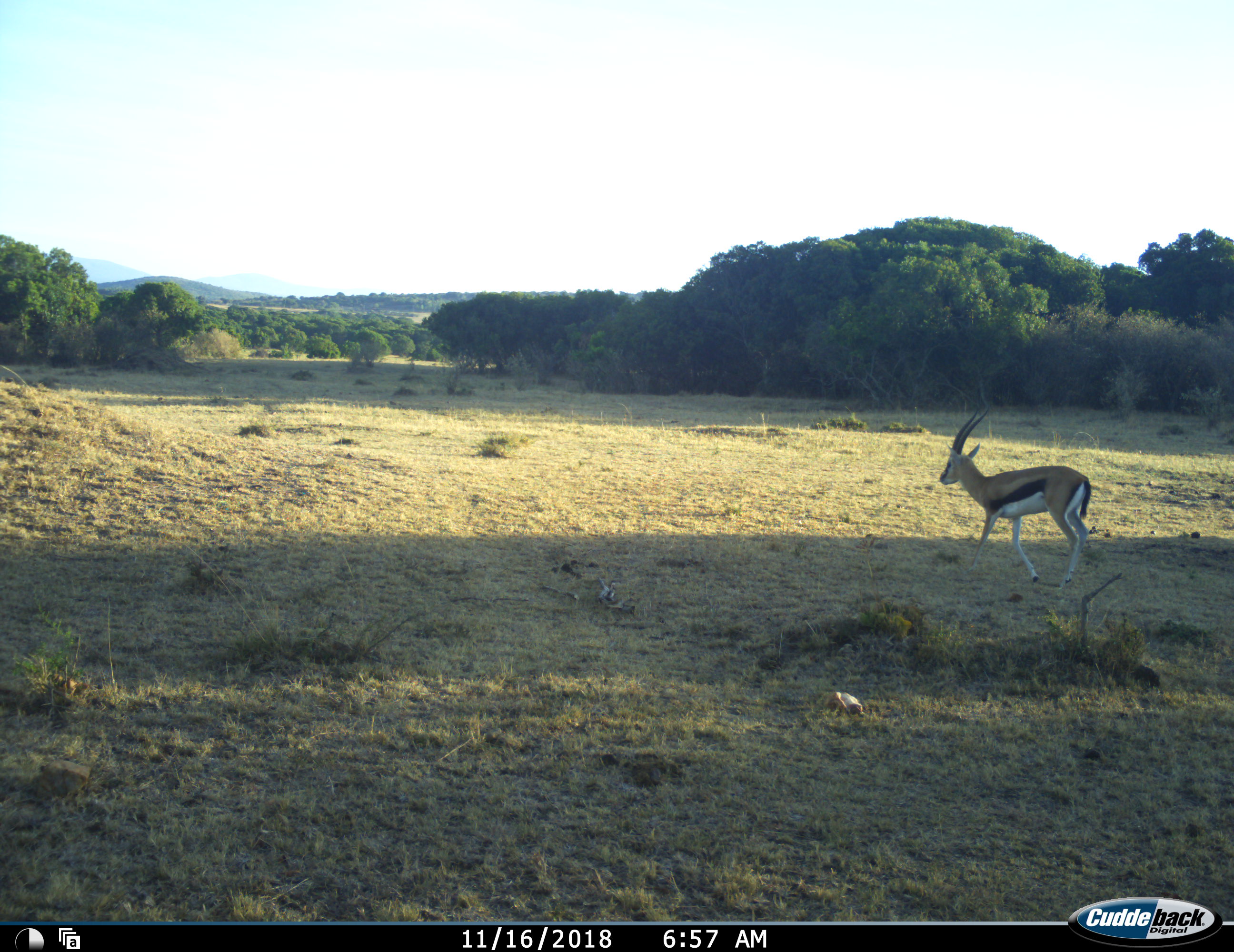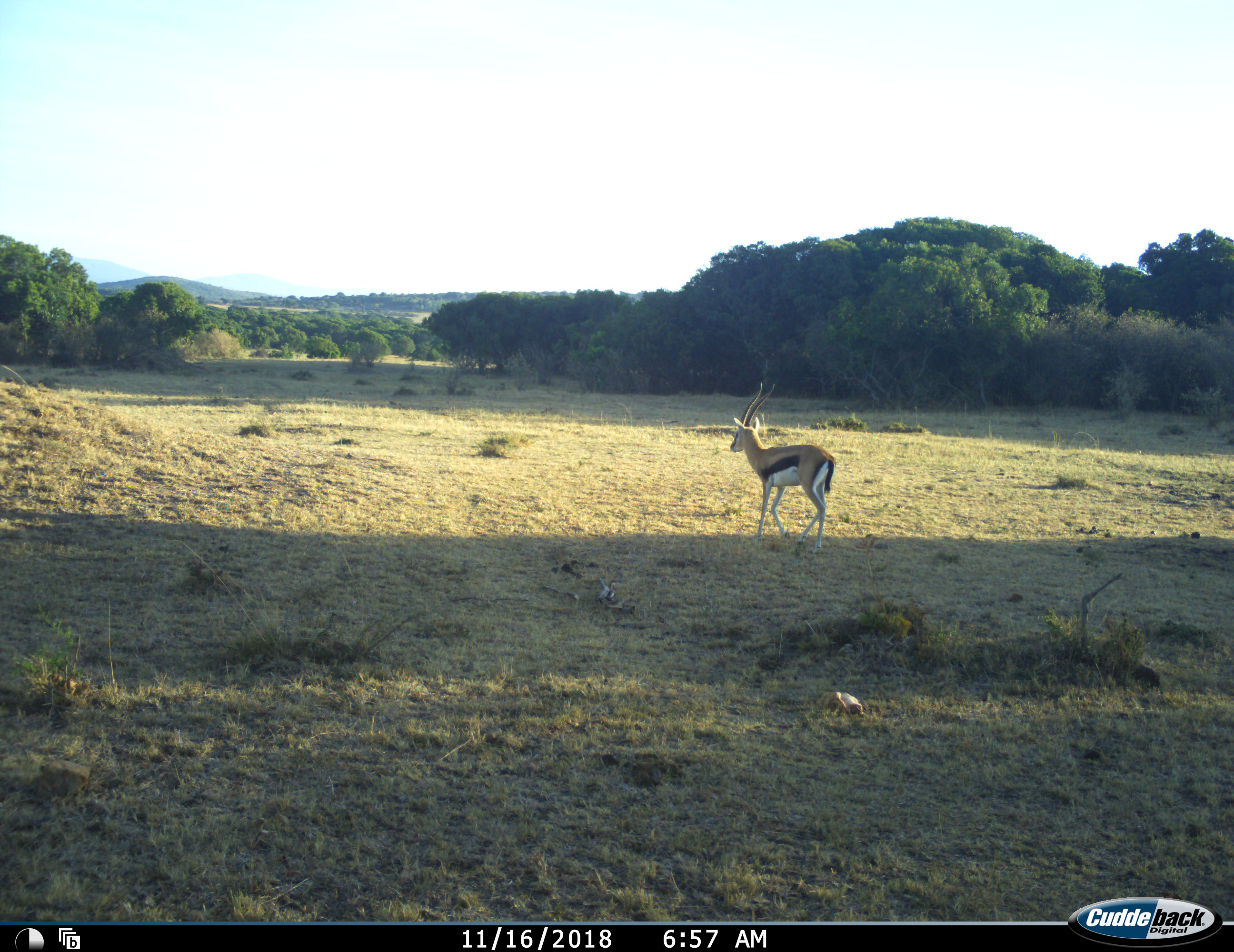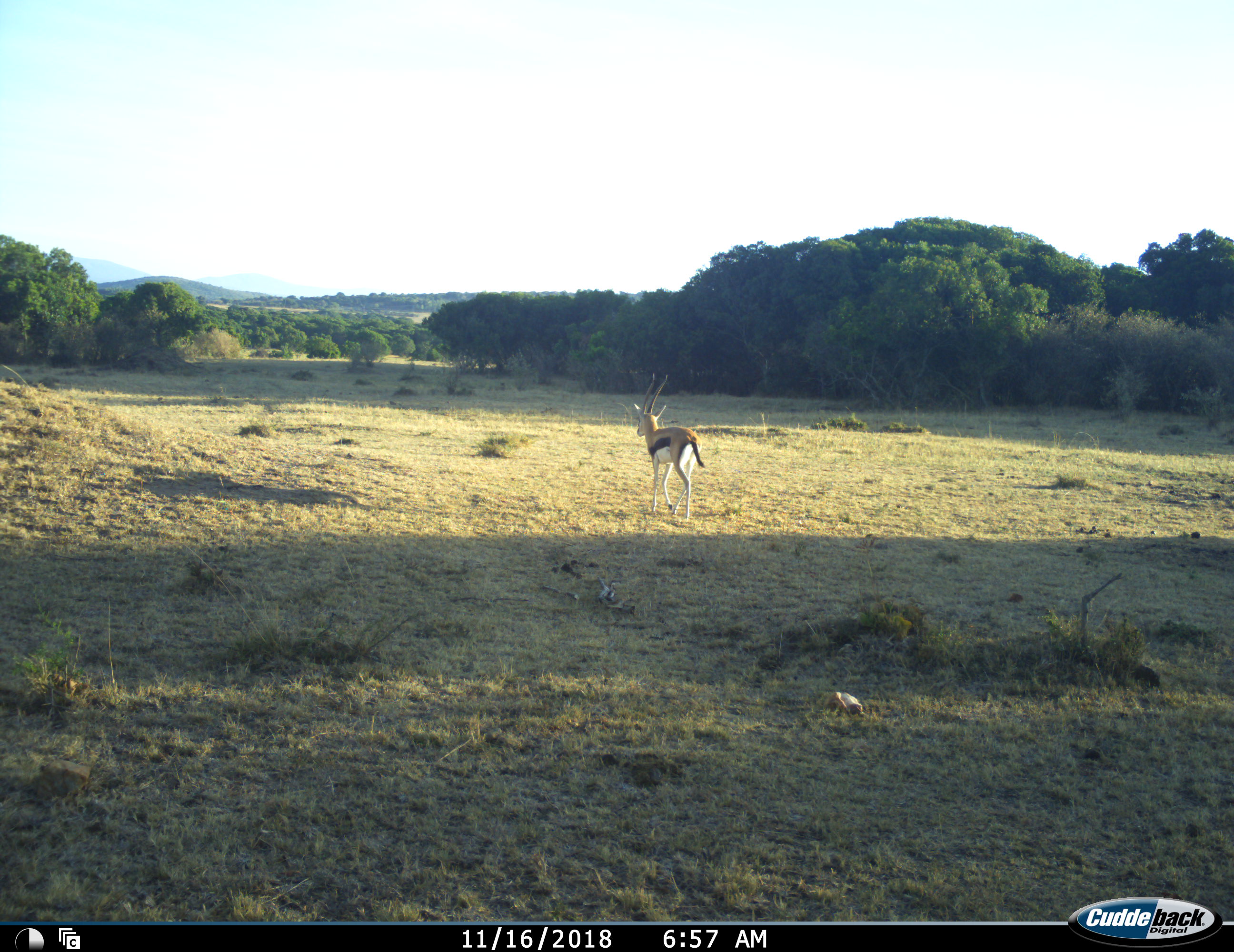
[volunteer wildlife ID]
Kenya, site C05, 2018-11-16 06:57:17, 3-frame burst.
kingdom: Animalia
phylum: Chordata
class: Mammalia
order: Artiodactyla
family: Bovidae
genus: Eudorcas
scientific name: Eudorcas thomsonii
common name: thomson's gazelle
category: gazellethomsons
Gazellethomsons (thomson's gazelle) (Eudorcas thomsonii), count 1. Behavior (volunteer vote fractions): standing 0%, resting 0%, moving 100%, interacting 0%. Young present (vote fraction): 0%. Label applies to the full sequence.